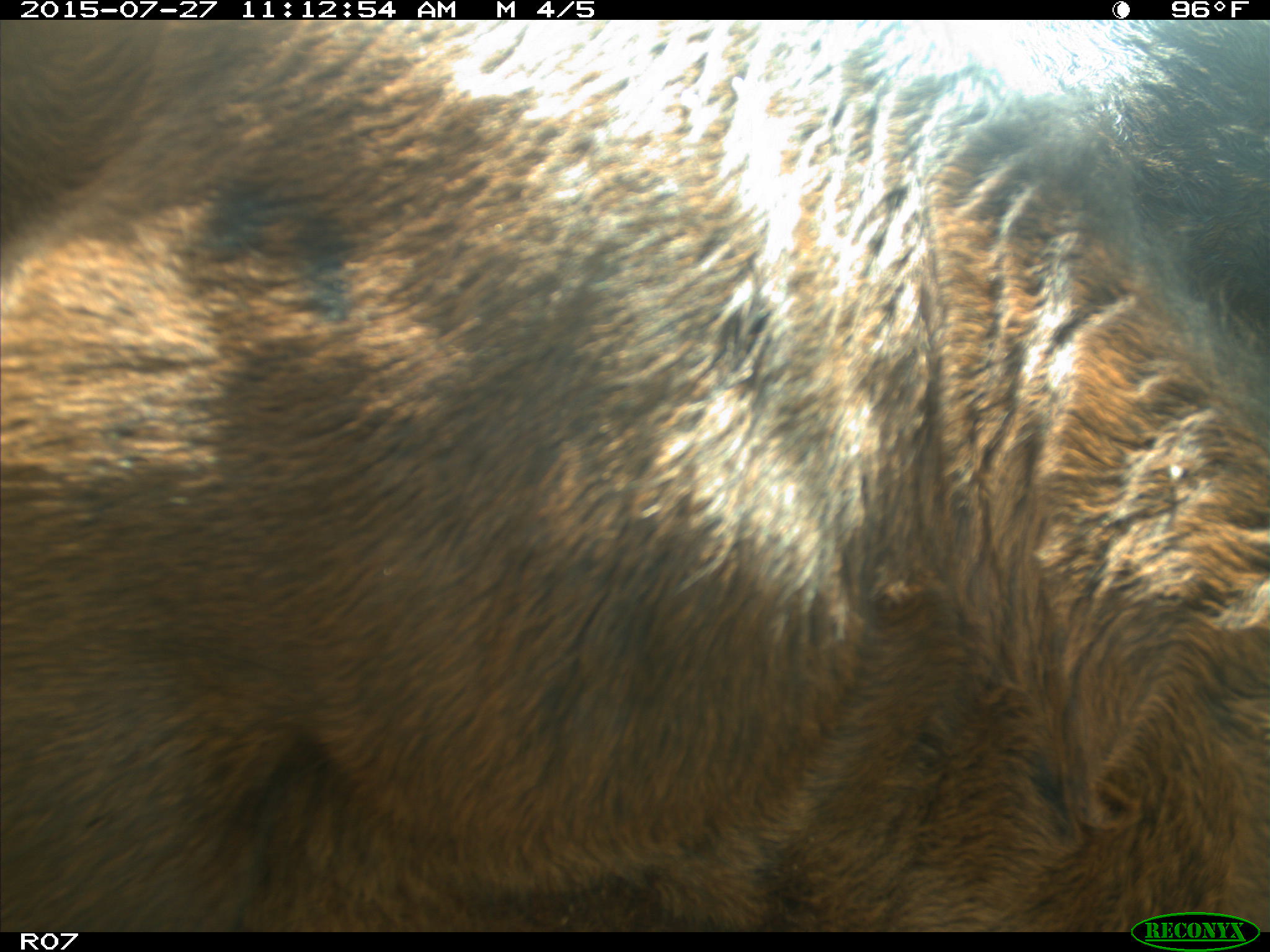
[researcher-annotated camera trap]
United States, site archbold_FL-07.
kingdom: Animalia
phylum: Chordata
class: Mammalia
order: Artiodactyla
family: Bovidae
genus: Bos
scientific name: Bos taurus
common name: domestic cow